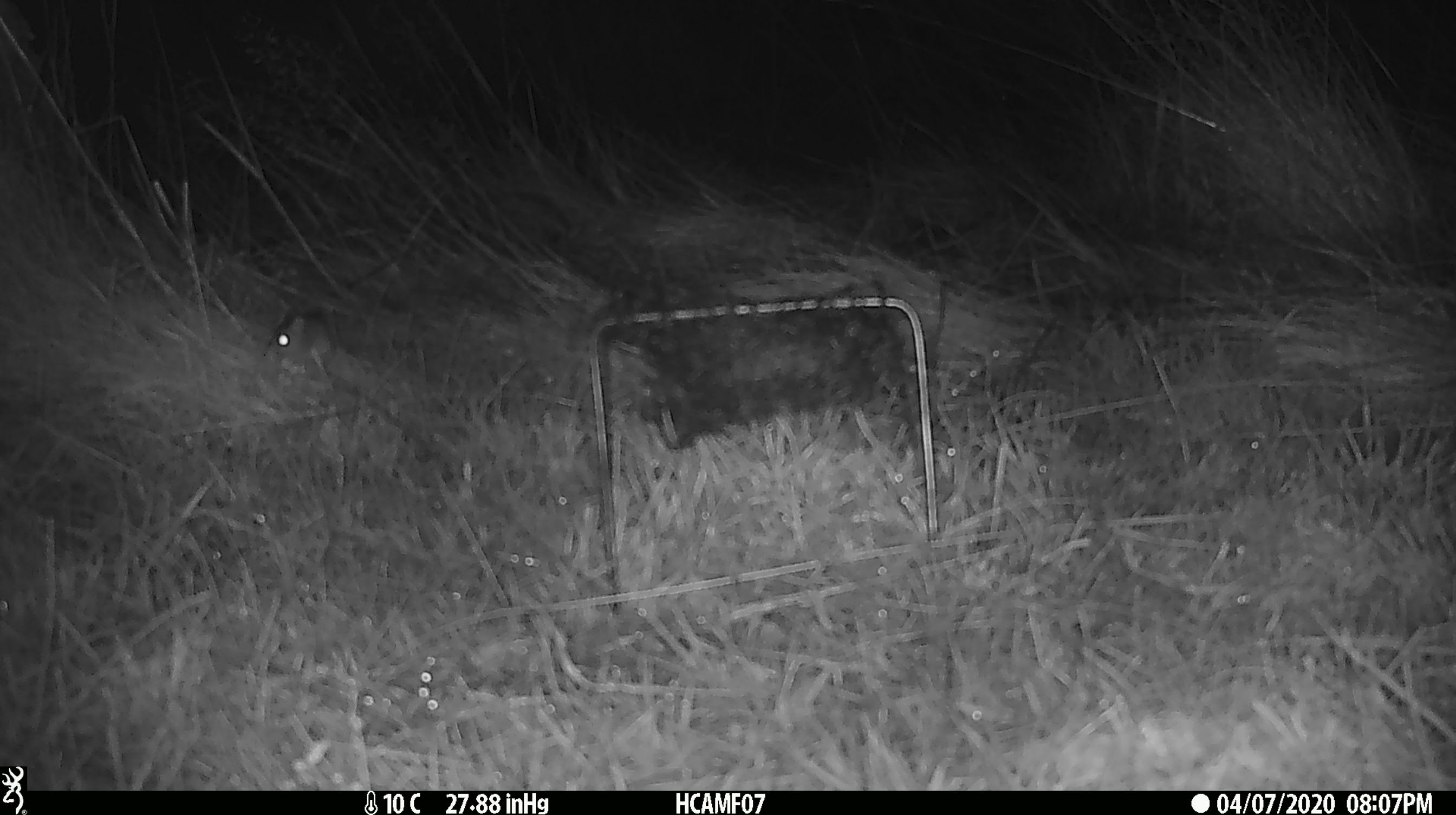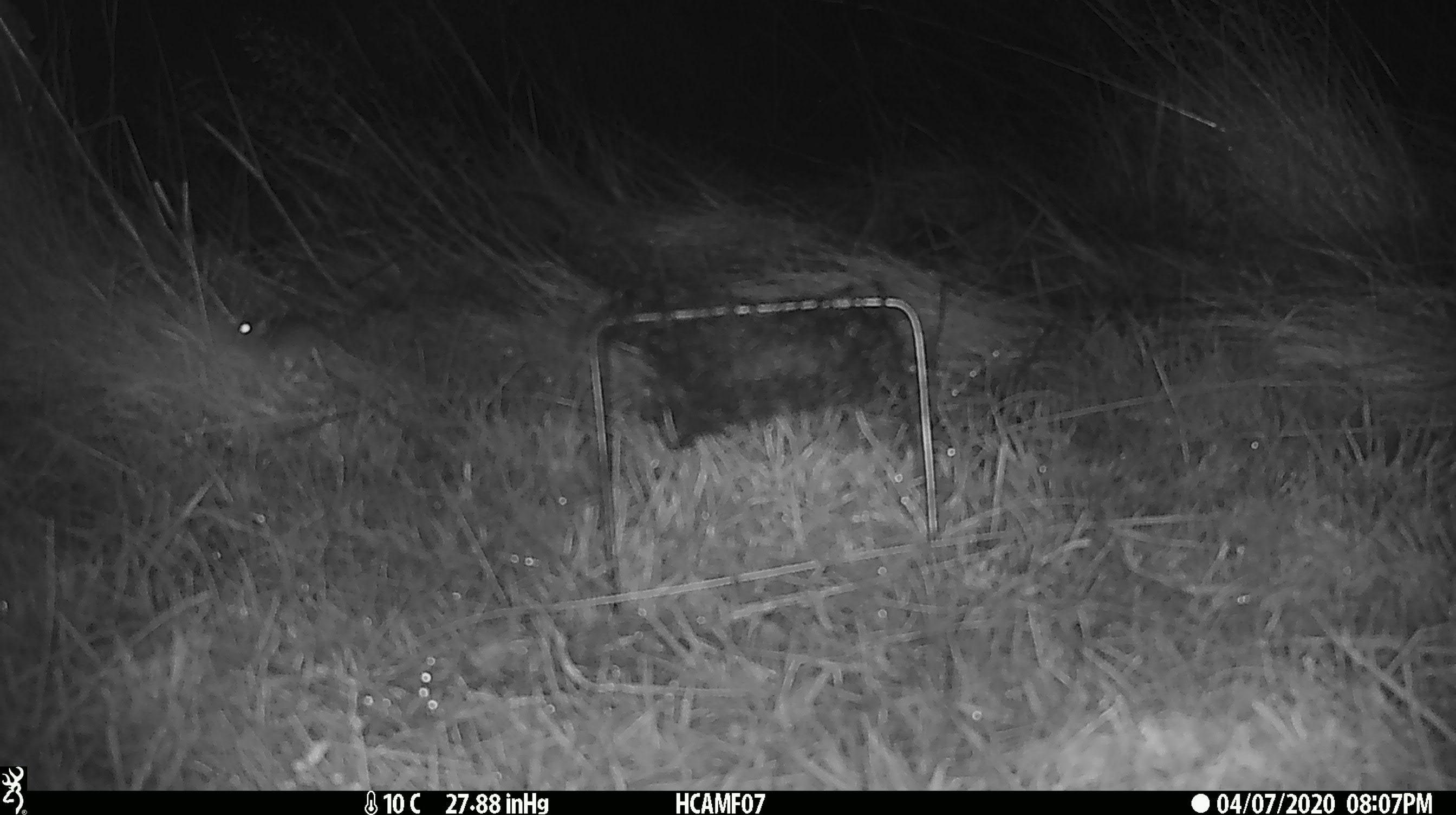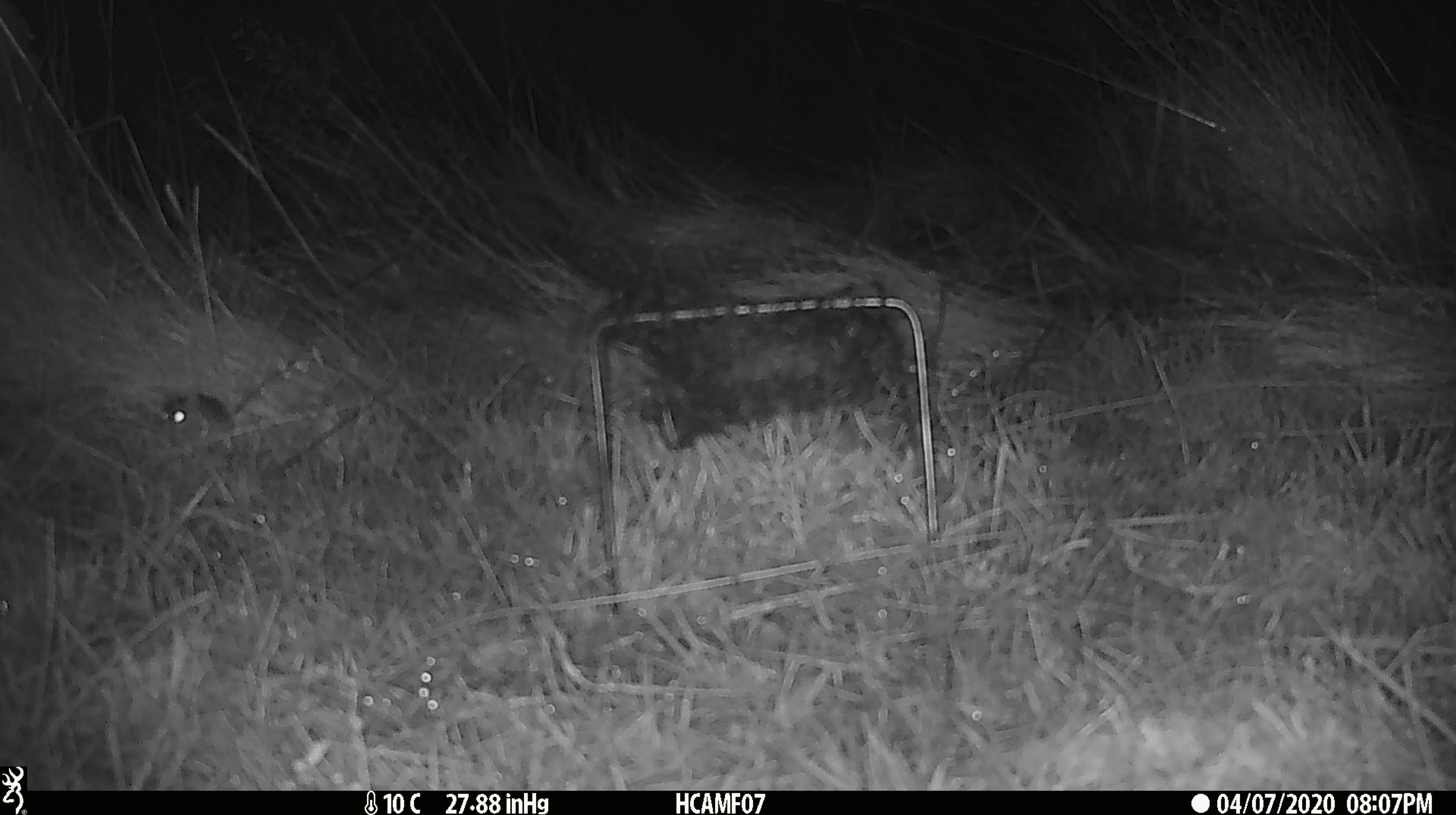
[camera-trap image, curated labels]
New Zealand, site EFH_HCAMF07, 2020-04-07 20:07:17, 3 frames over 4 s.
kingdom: Animalia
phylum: Chordata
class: Mammalia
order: Rodentia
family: Muridae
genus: Mus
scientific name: Mus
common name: mouse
Mouse (Mus).